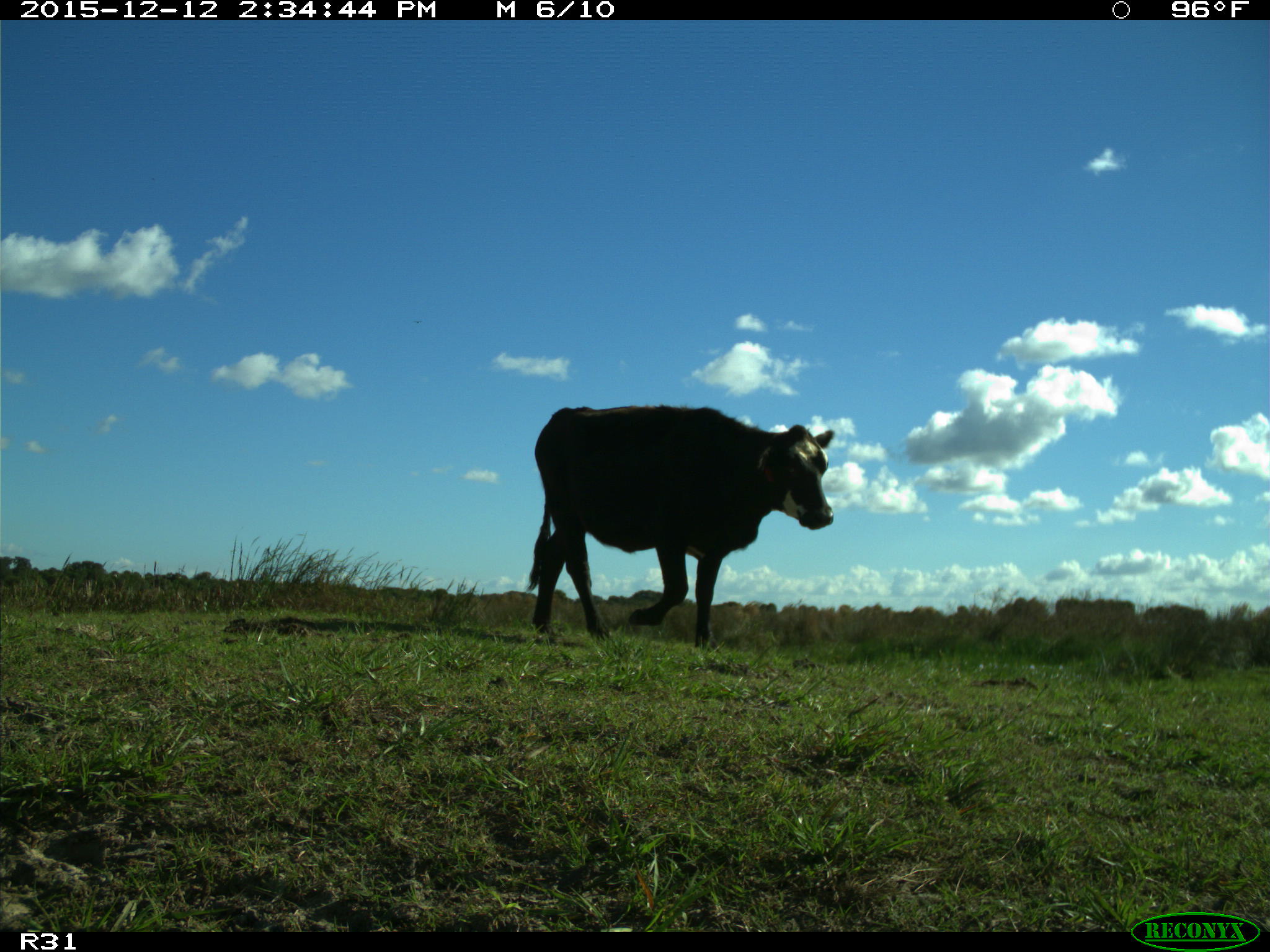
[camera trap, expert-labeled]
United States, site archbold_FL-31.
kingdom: Animalia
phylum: Chordata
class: Mammalia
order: Artiodactyla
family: Bovidae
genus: Bos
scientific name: Bos taurus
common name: domestic cow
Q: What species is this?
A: Bos taurus (domestic cow).